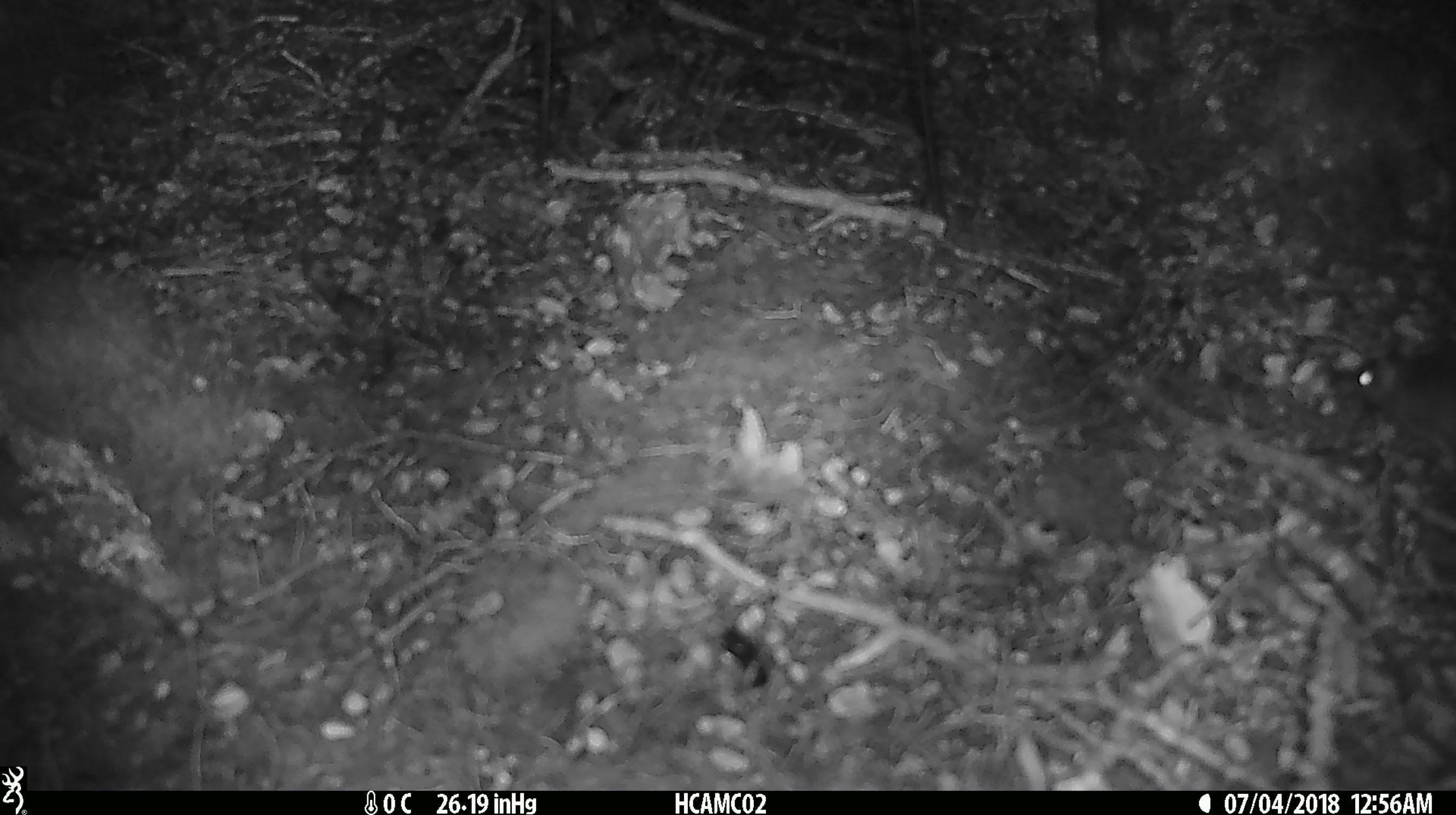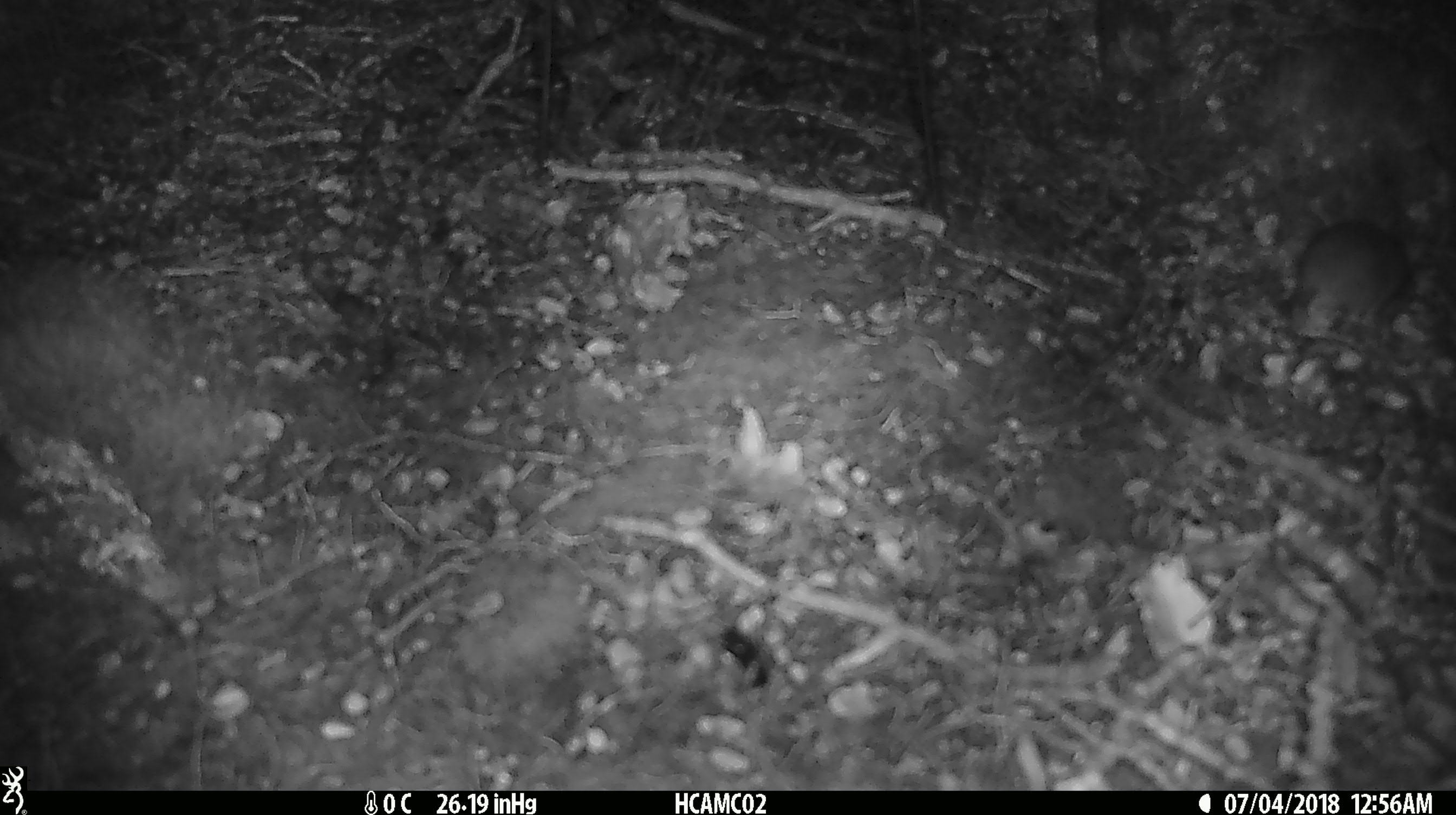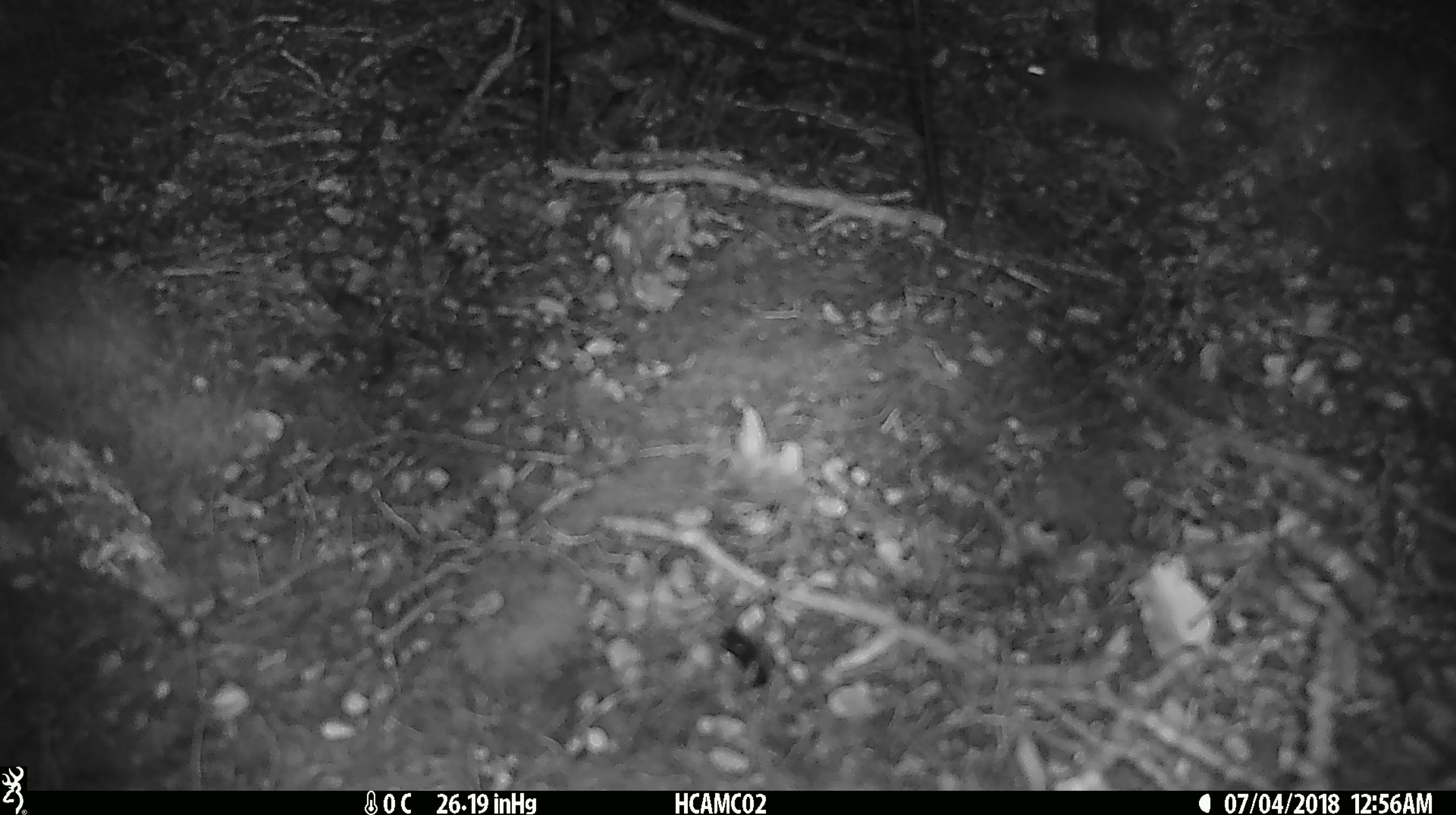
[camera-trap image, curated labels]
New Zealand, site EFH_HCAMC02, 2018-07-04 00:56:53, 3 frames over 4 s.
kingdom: Animalia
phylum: Chordata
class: Mammalia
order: Rodentia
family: Muridae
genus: Mus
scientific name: Mus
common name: mouse